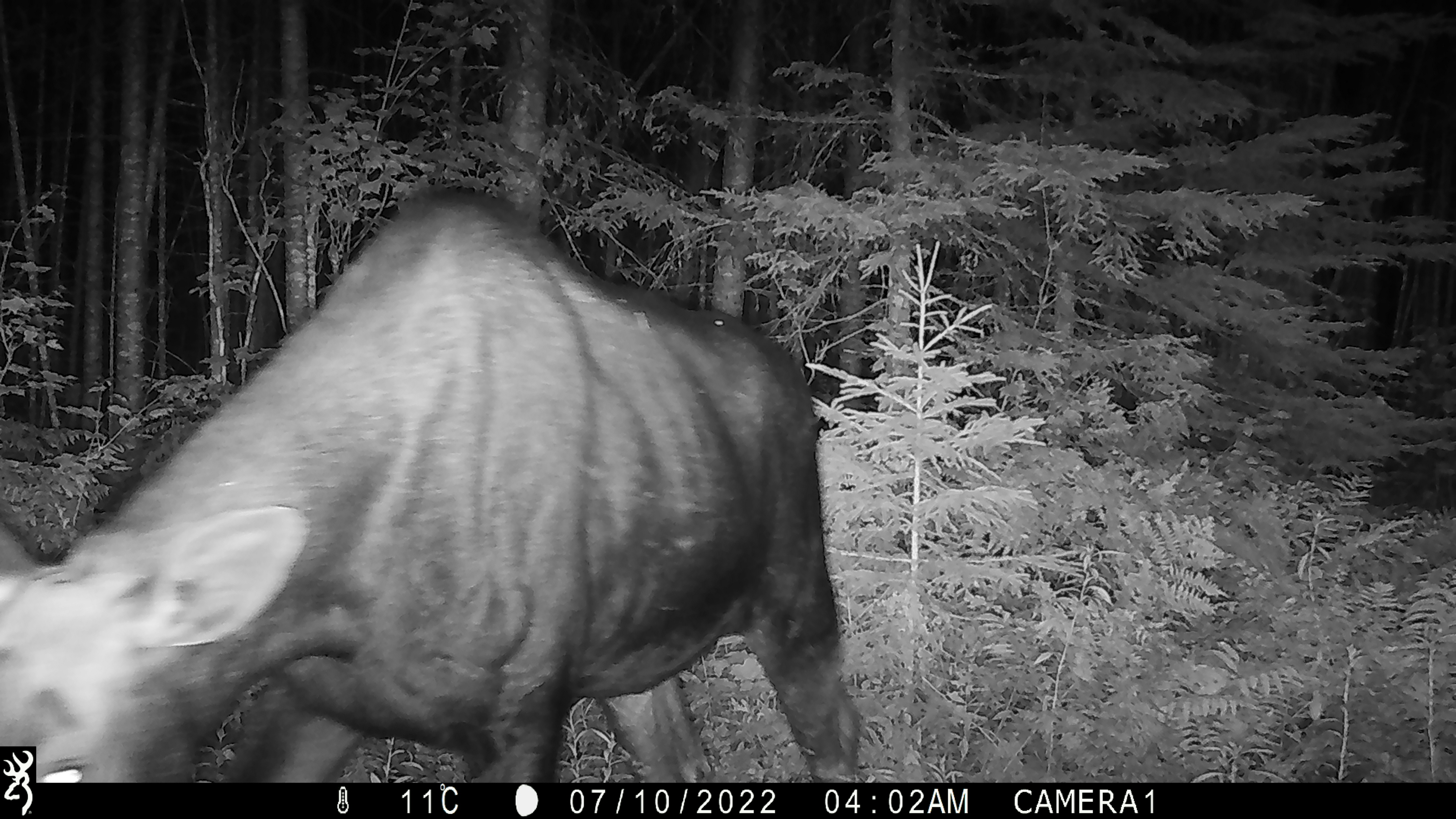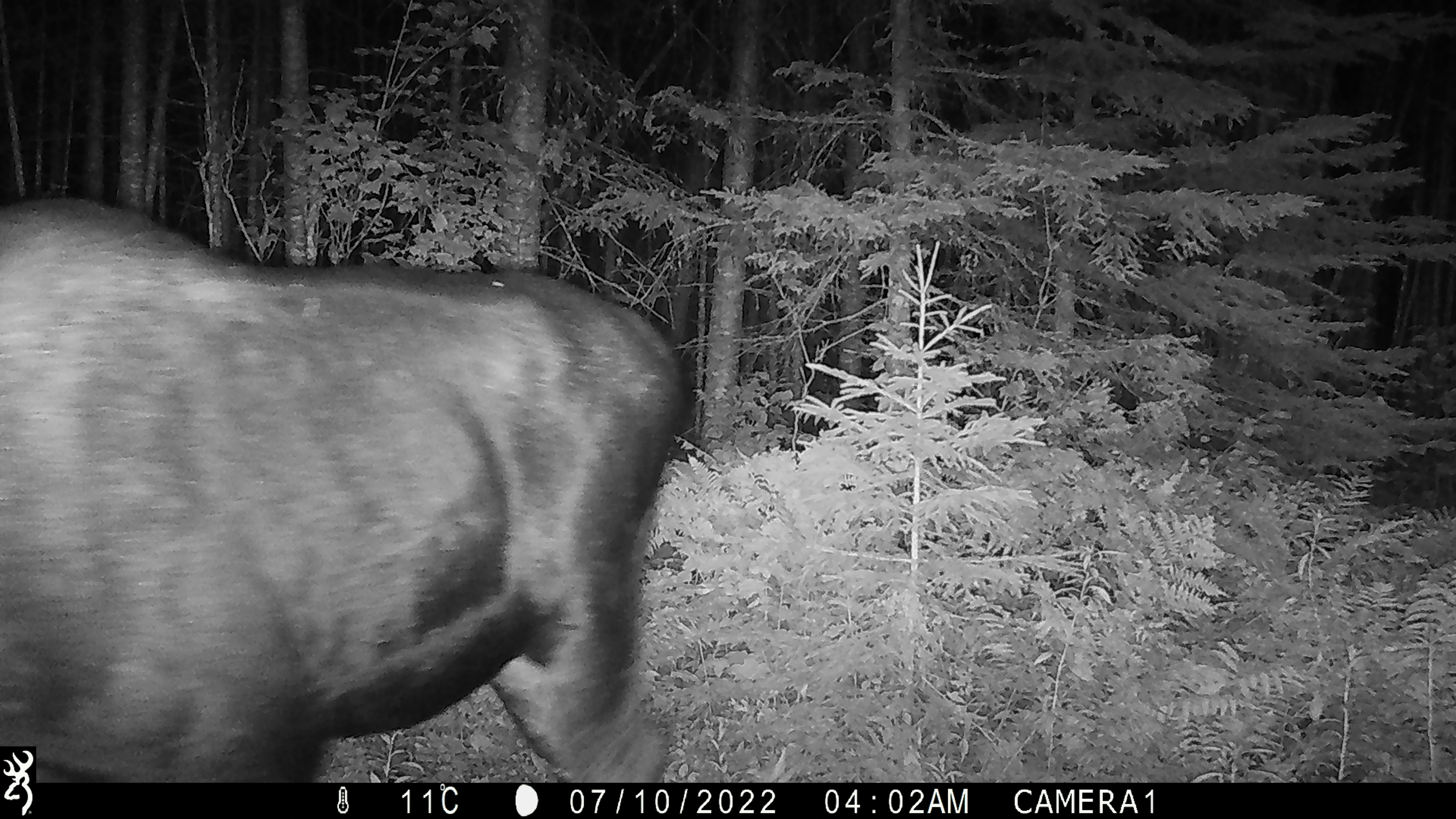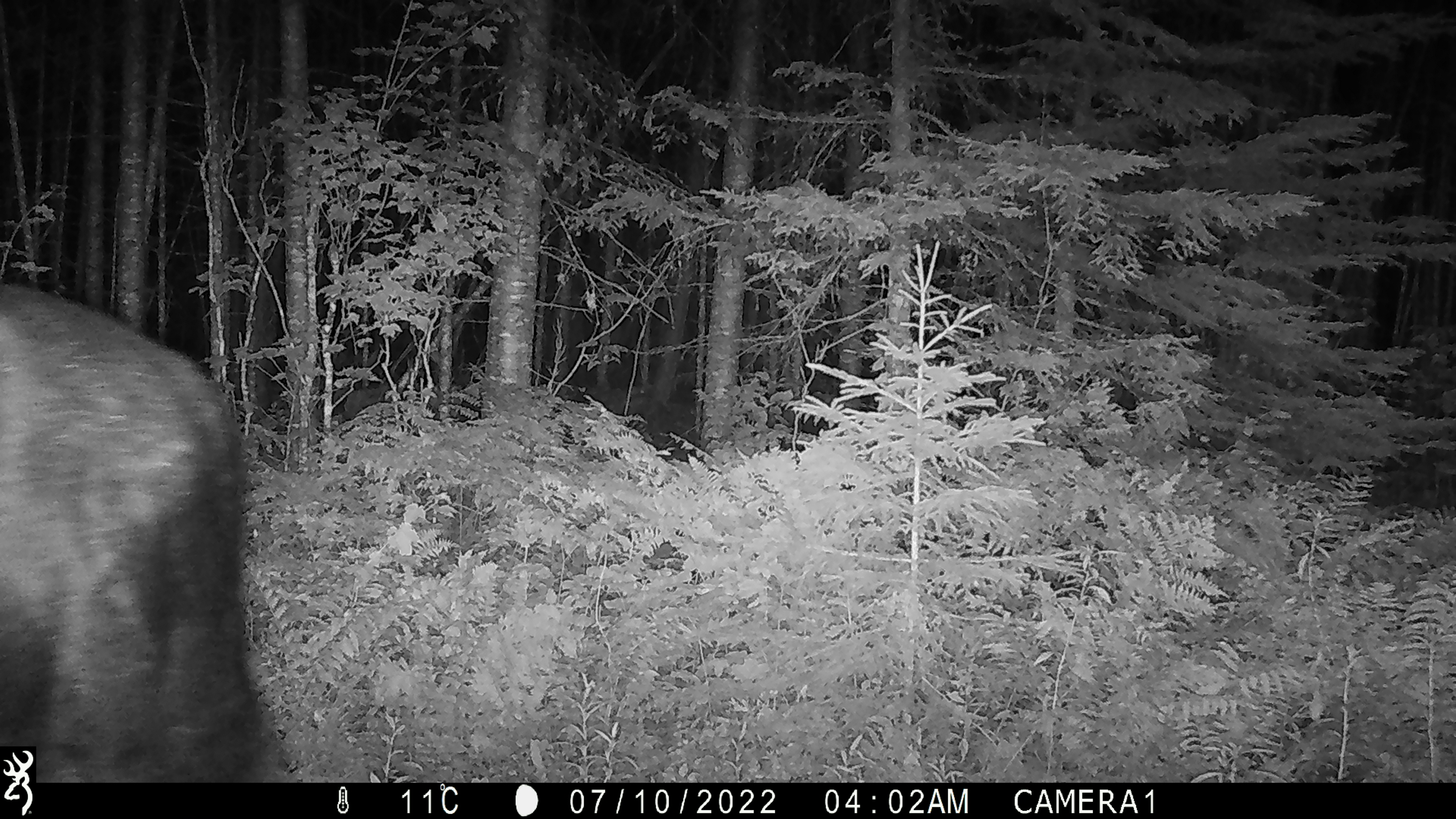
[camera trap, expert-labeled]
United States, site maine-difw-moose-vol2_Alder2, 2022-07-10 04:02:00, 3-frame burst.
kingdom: Animalia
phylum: Chordata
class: Mammalia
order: Artiodactyla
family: Cervidae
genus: Alces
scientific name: Alces alces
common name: moose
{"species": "moose (Alces alces)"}